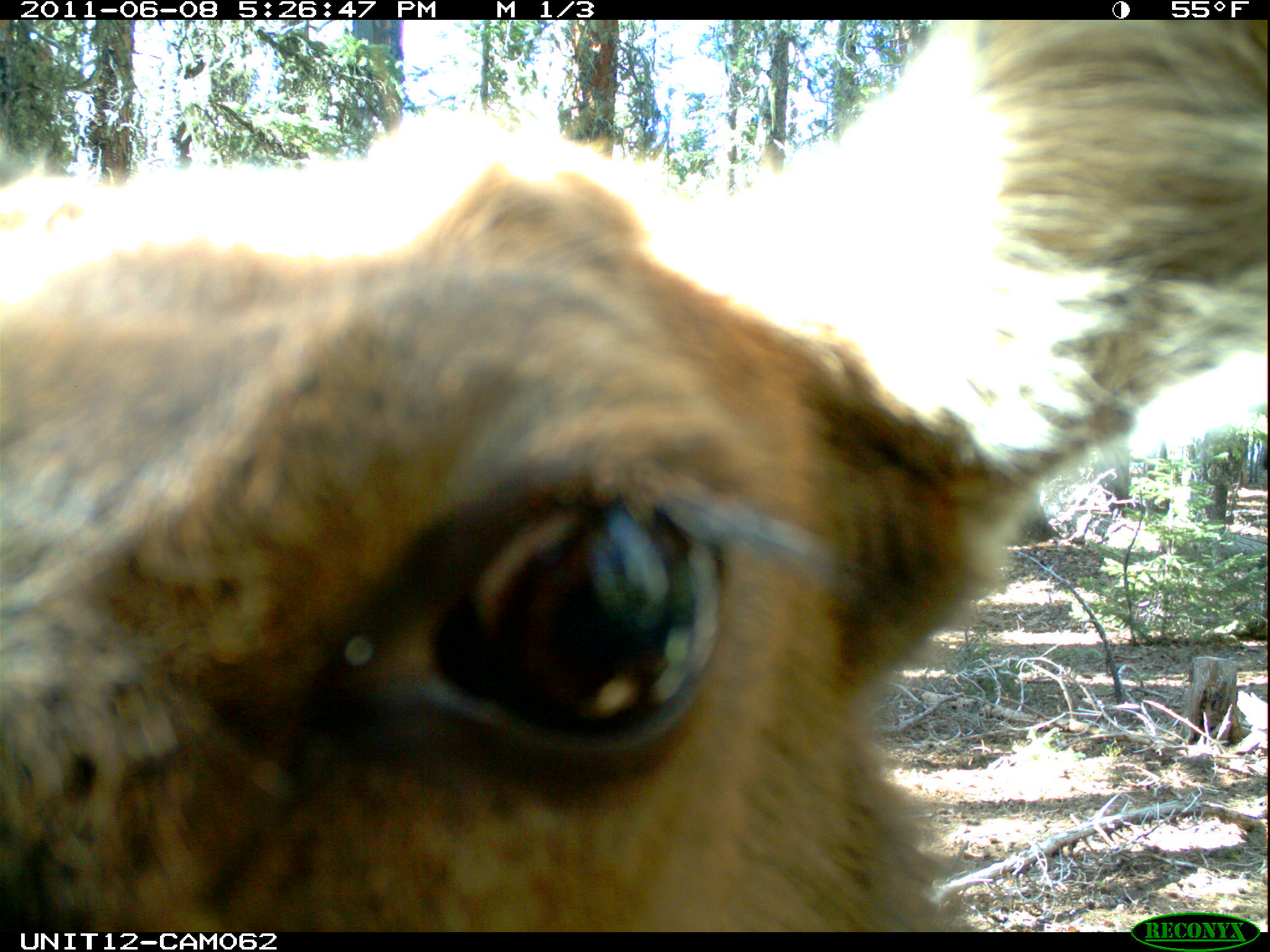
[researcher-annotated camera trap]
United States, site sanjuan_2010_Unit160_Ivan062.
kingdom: Animalia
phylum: Chordata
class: Mammalia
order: Artiodactyla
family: Cervidae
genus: Cervus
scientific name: Cervus elaphus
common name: red deer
Cervus elaphus (red deer).